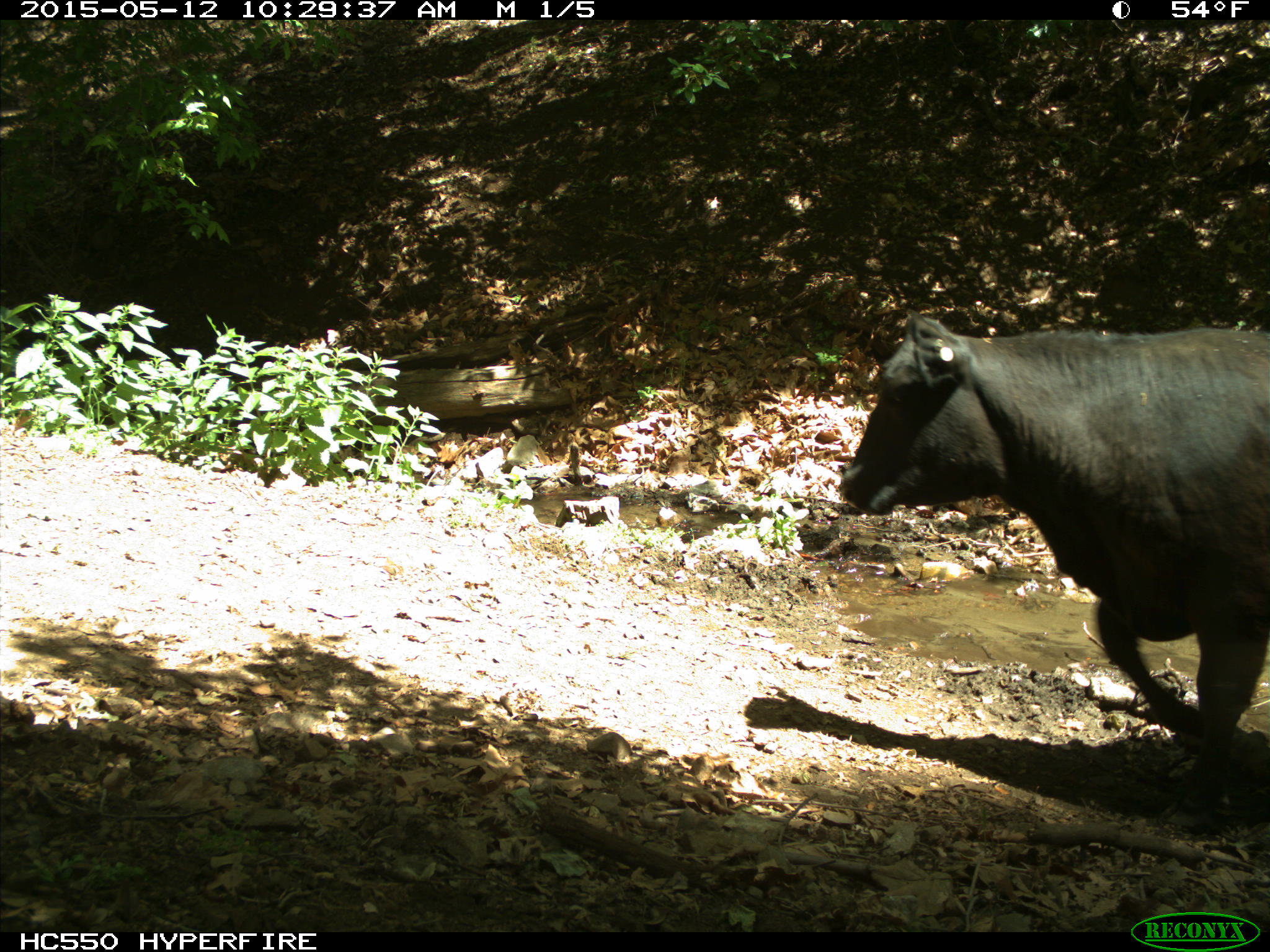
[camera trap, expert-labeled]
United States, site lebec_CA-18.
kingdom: Animalia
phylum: Chordata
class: Mammalia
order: Artiodactyla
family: Bovidae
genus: Bos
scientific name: Bos taurus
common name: domestic cow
Bos taurus (domestic cow).